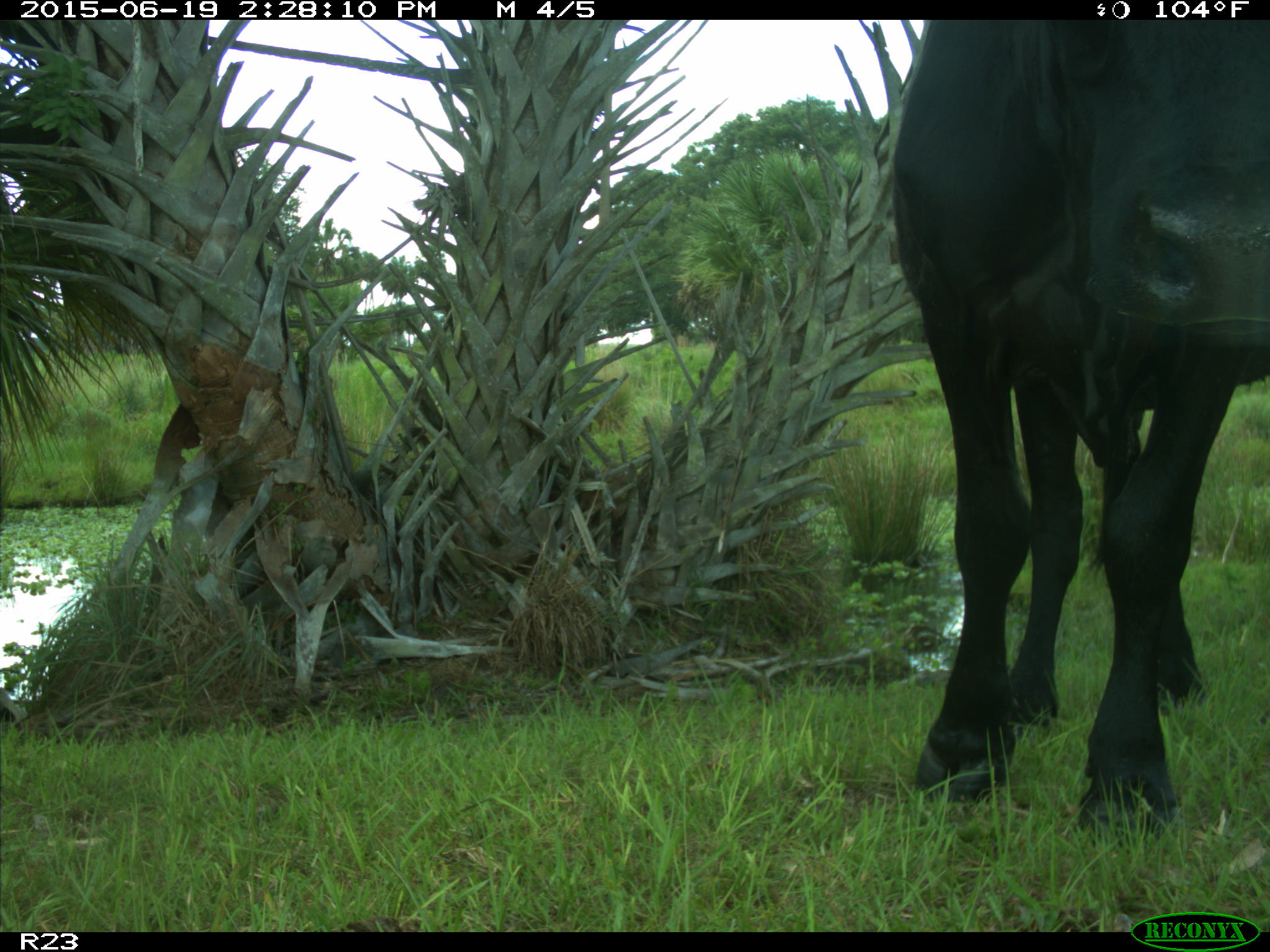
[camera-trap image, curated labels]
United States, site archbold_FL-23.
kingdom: Animalia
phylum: Chordata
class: Mammalia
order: Artiodactyla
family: Bovidae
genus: Bos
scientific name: Bos taurus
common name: domestic cow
Bos taurus (domestic cow).